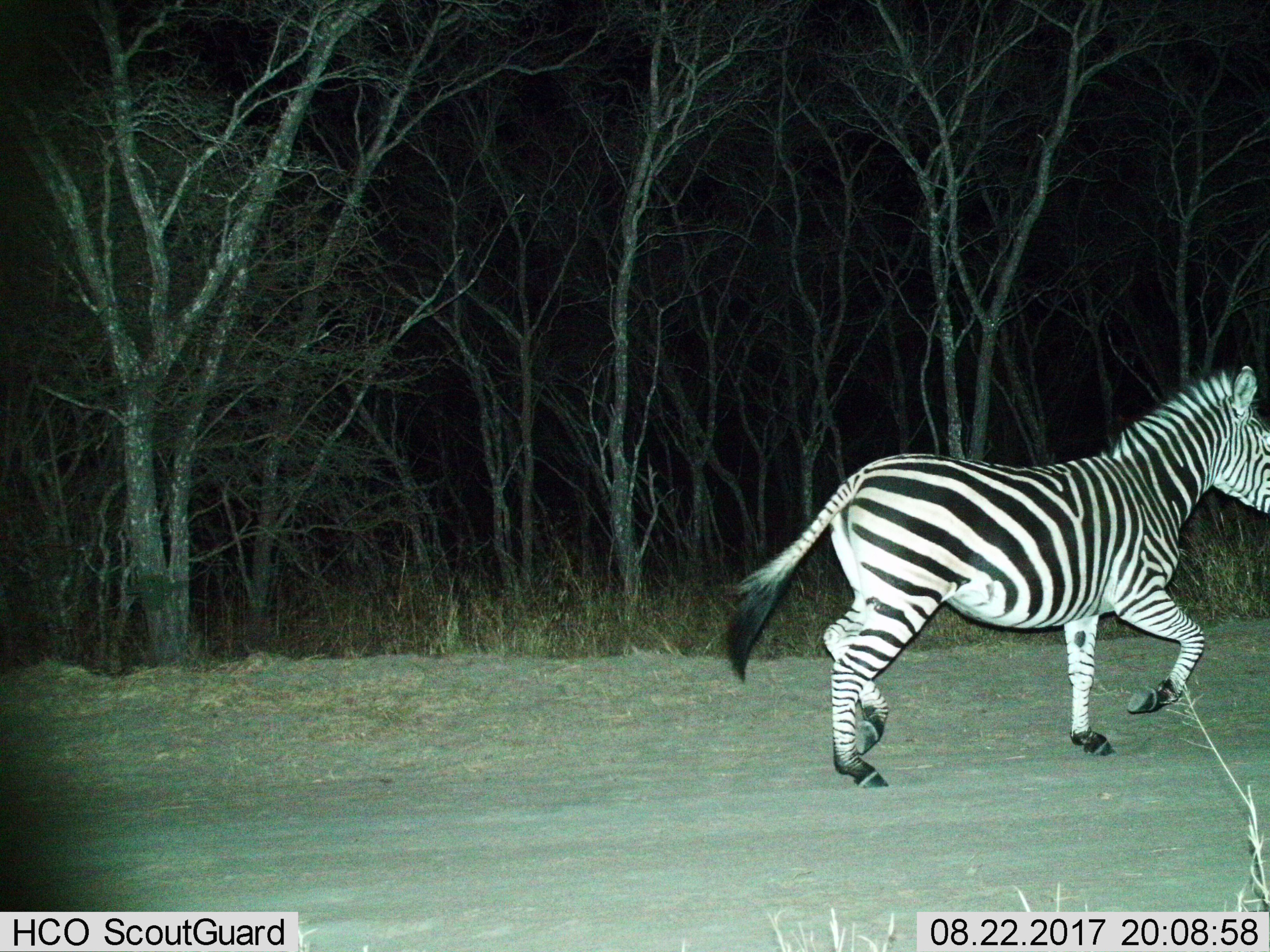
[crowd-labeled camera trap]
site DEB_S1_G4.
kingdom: Animalia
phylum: Chordata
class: Mammalia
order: Perissodactyla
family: Equidae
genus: Equus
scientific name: Equus quagga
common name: plains zebra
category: zebraplains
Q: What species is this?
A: Zebraplains (plains zebra) (Equus quagga).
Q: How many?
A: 1.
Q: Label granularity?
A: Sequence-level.